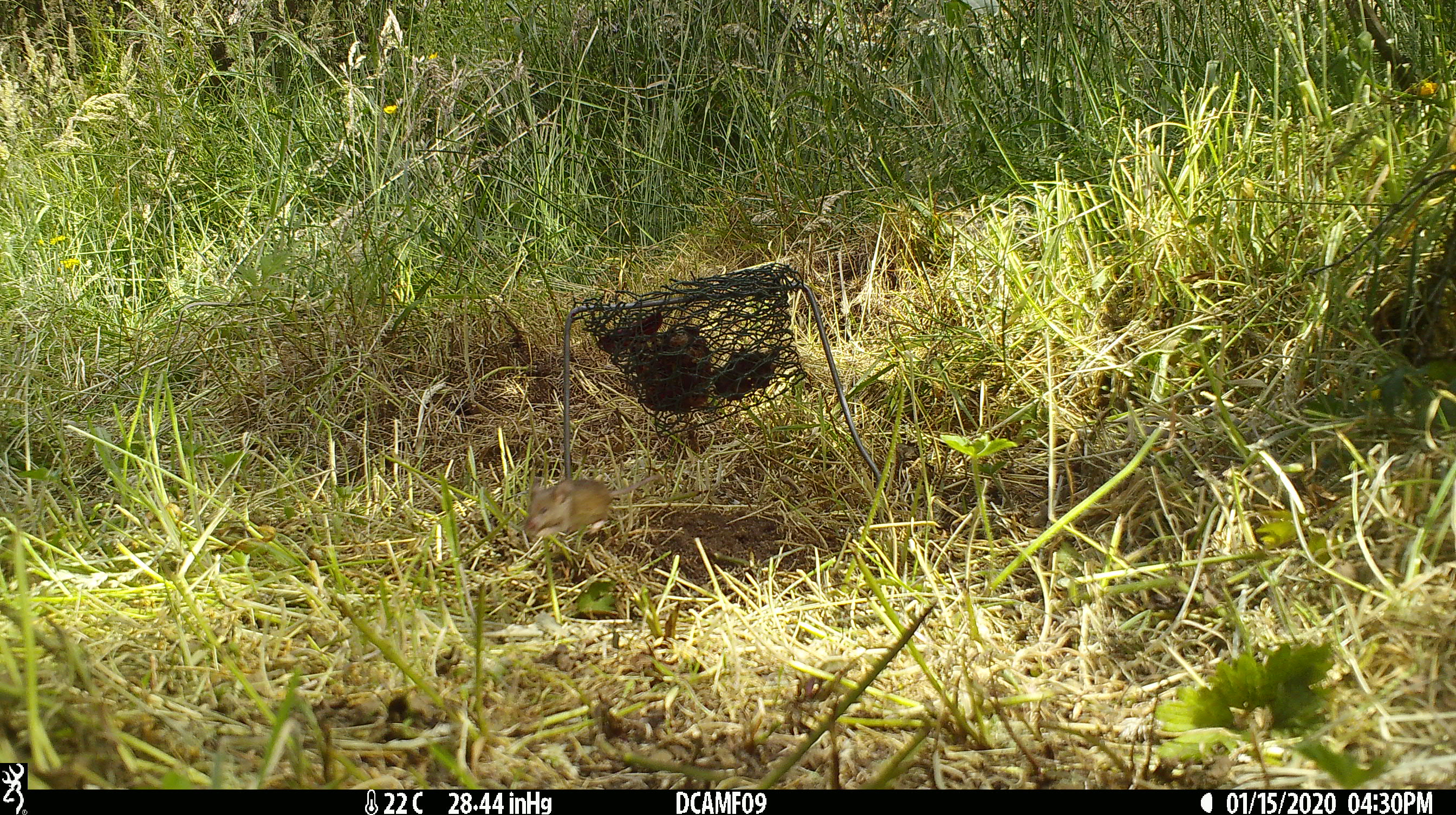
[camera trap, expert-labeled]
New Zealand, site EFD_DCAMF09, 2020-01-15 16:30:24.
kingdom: Animalia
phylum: Chordata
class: Mammalia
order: Rodentia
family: Muridae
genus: Mus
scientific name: Mus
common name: mouse